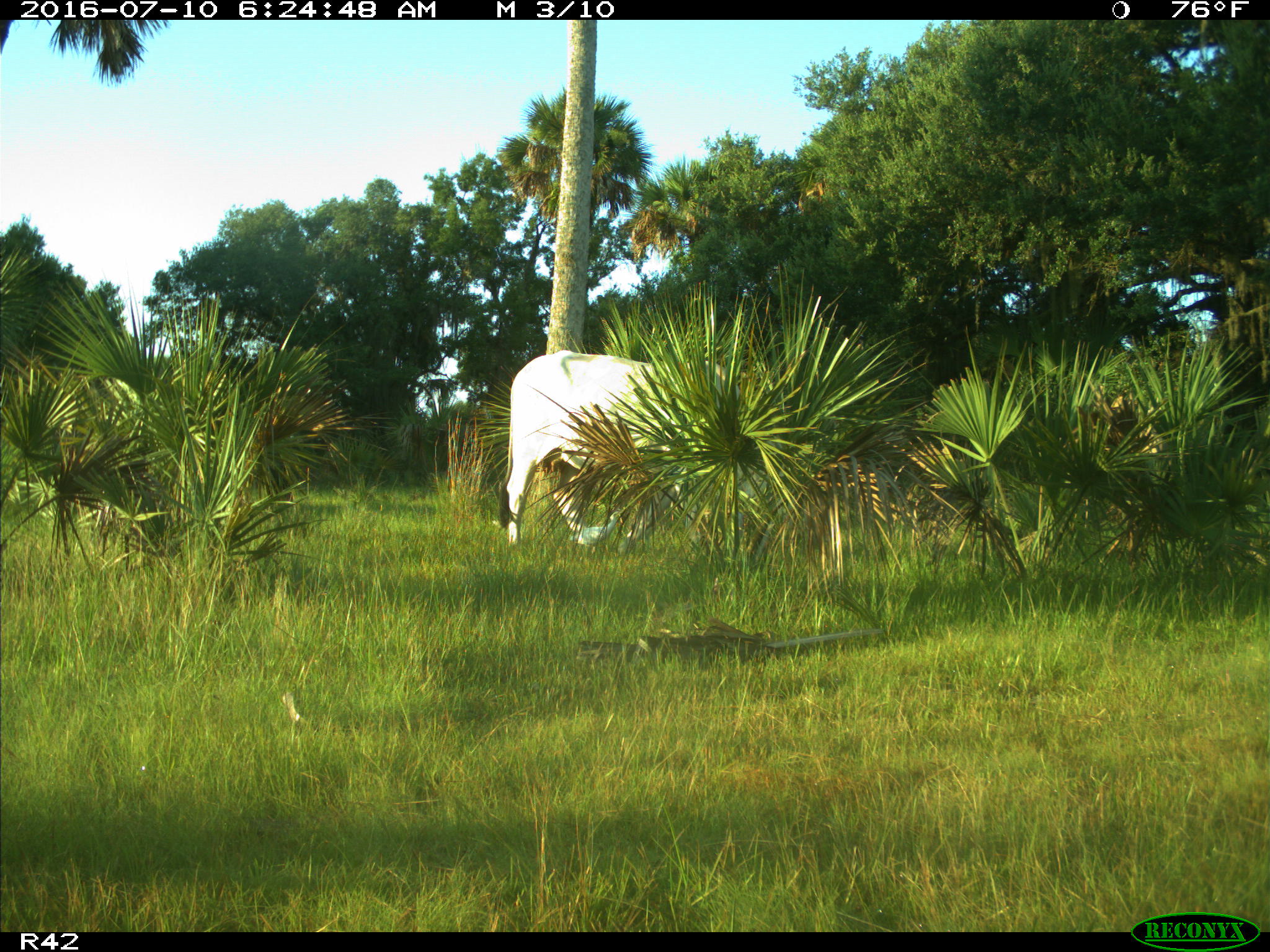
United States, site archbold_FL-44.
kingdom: Animalia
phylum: Chordata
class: Mammalia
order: Artiodactyla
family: Bovidae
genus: Bos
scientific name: Bos taurus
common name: domestic cow